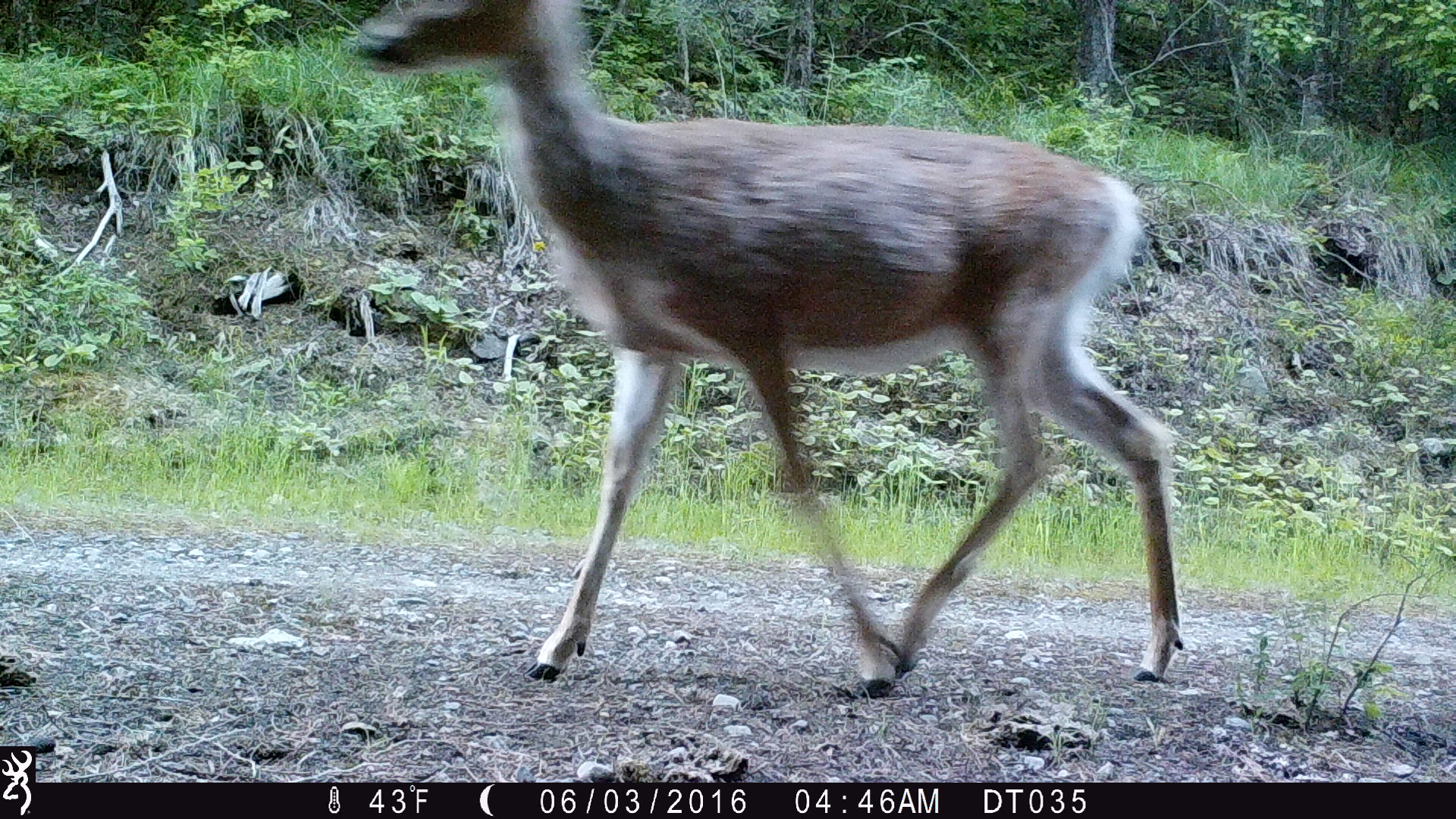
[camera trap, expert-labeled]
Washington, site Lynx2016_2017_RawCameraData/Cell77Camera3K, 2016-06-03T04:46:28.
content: unidentified animal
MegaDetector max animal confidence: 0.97